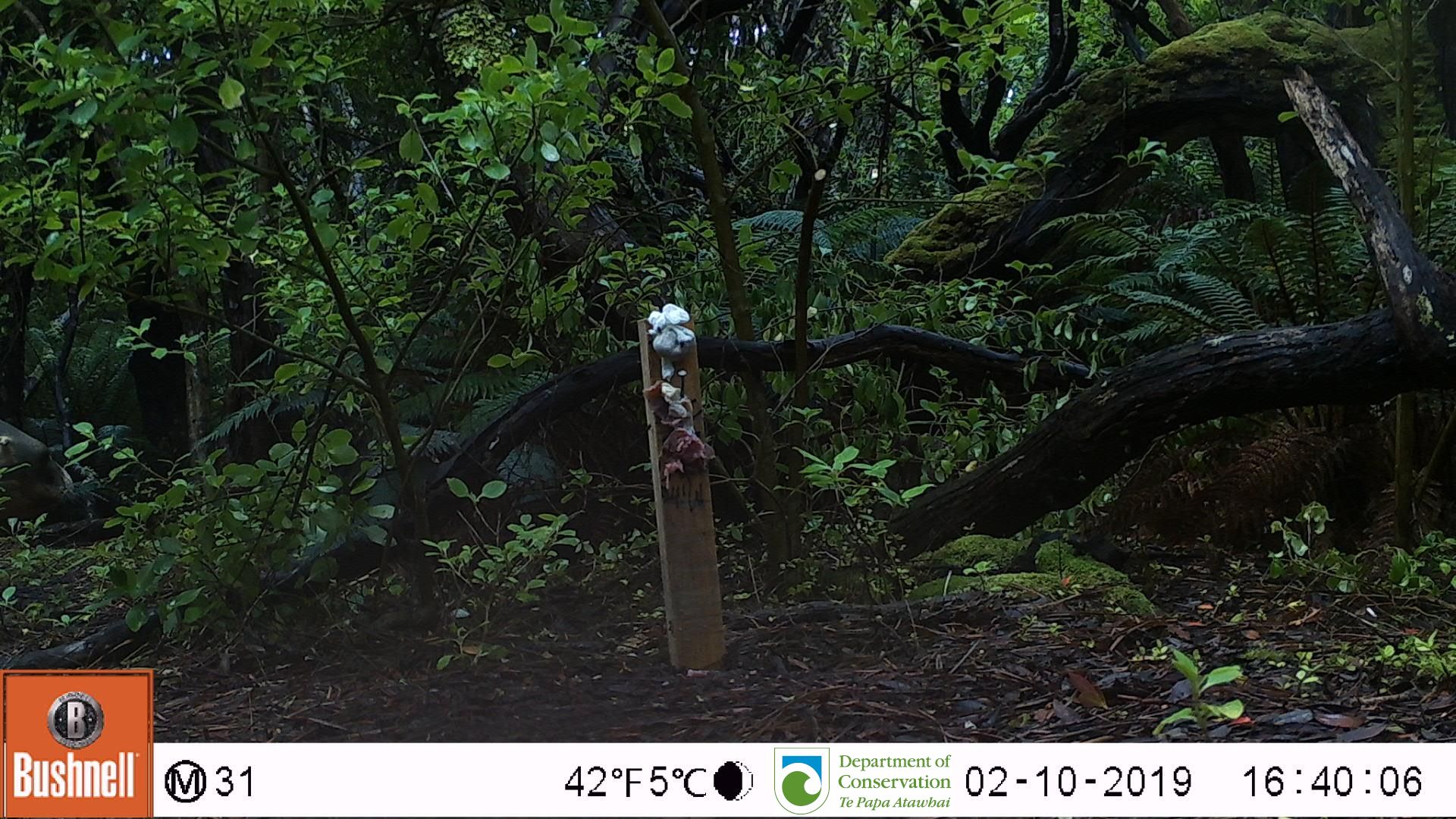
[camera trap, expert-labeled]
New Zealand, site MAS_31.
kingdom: Animalia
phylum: Chordata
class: Mammalia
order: Carnivora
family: Otariidae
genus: Phocarctos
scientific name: Phocarctos hookeri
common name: new zealand sea lion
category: sealion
Sealion (new zealand sea lion) (Phocarctos hookeri).